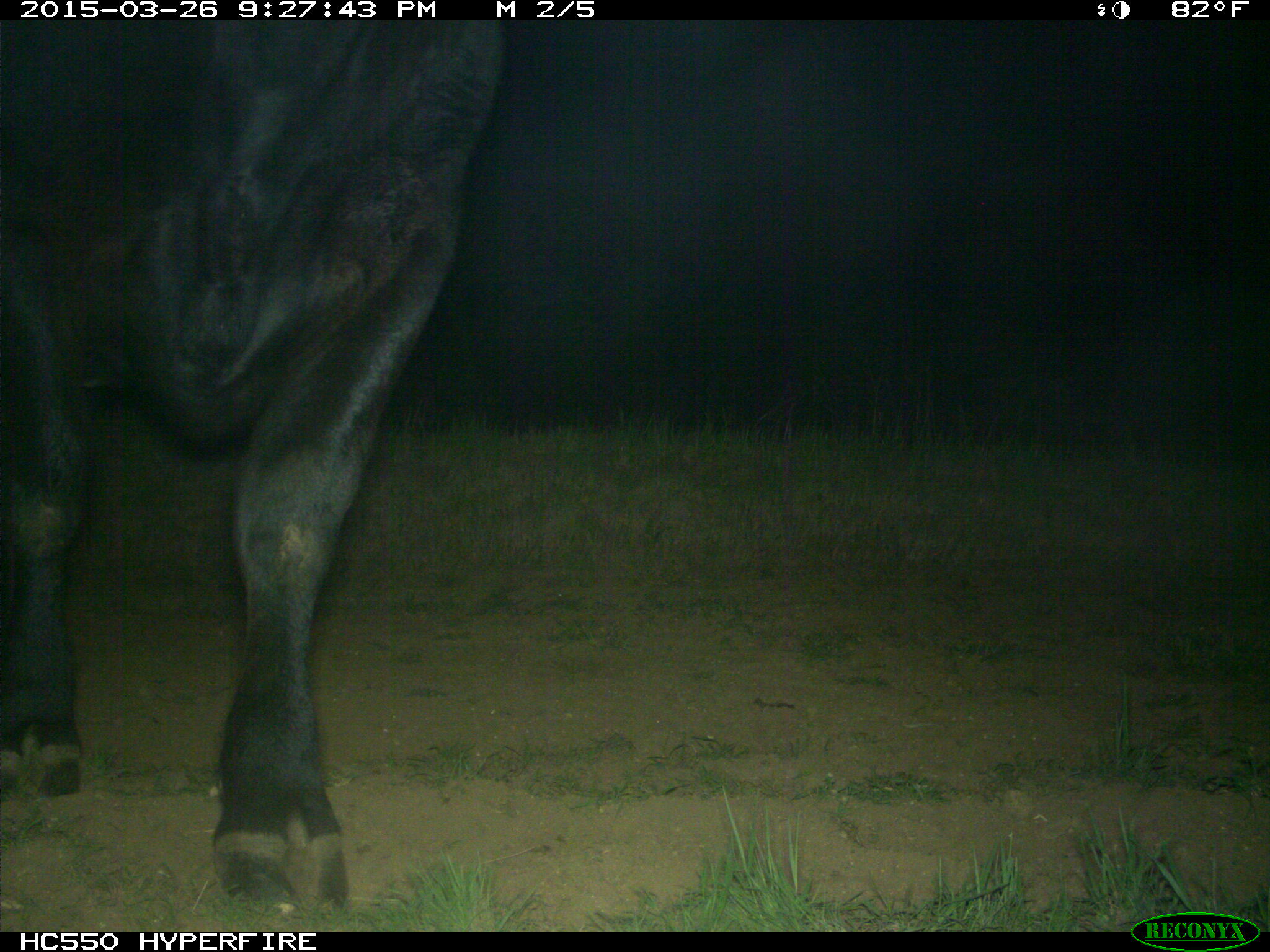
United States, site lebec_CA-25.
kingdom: Animalia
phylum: Chordata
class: Mammalia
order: Artiodactyla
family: Bovidae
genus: Bos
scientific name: Bos taurus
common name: domestic cow